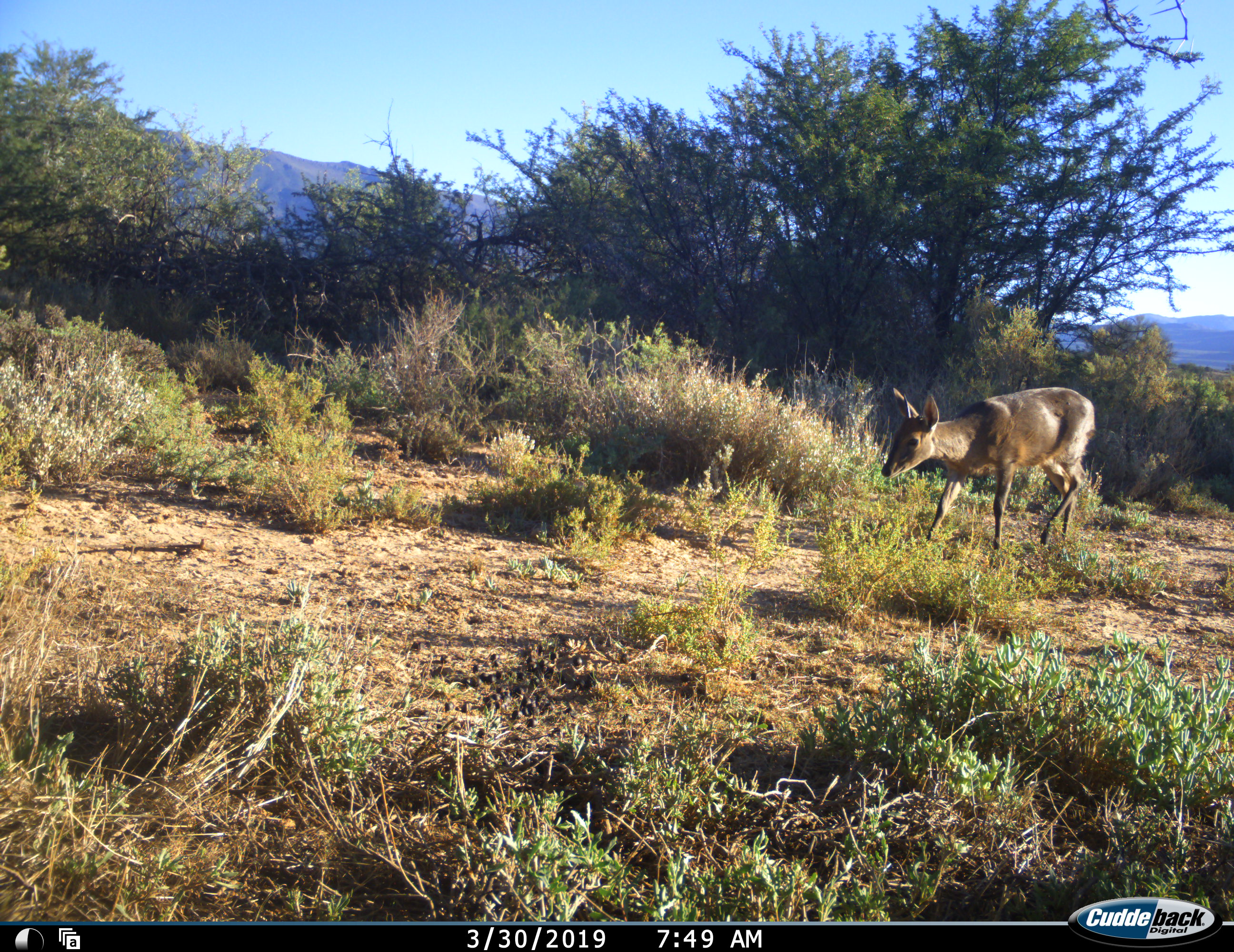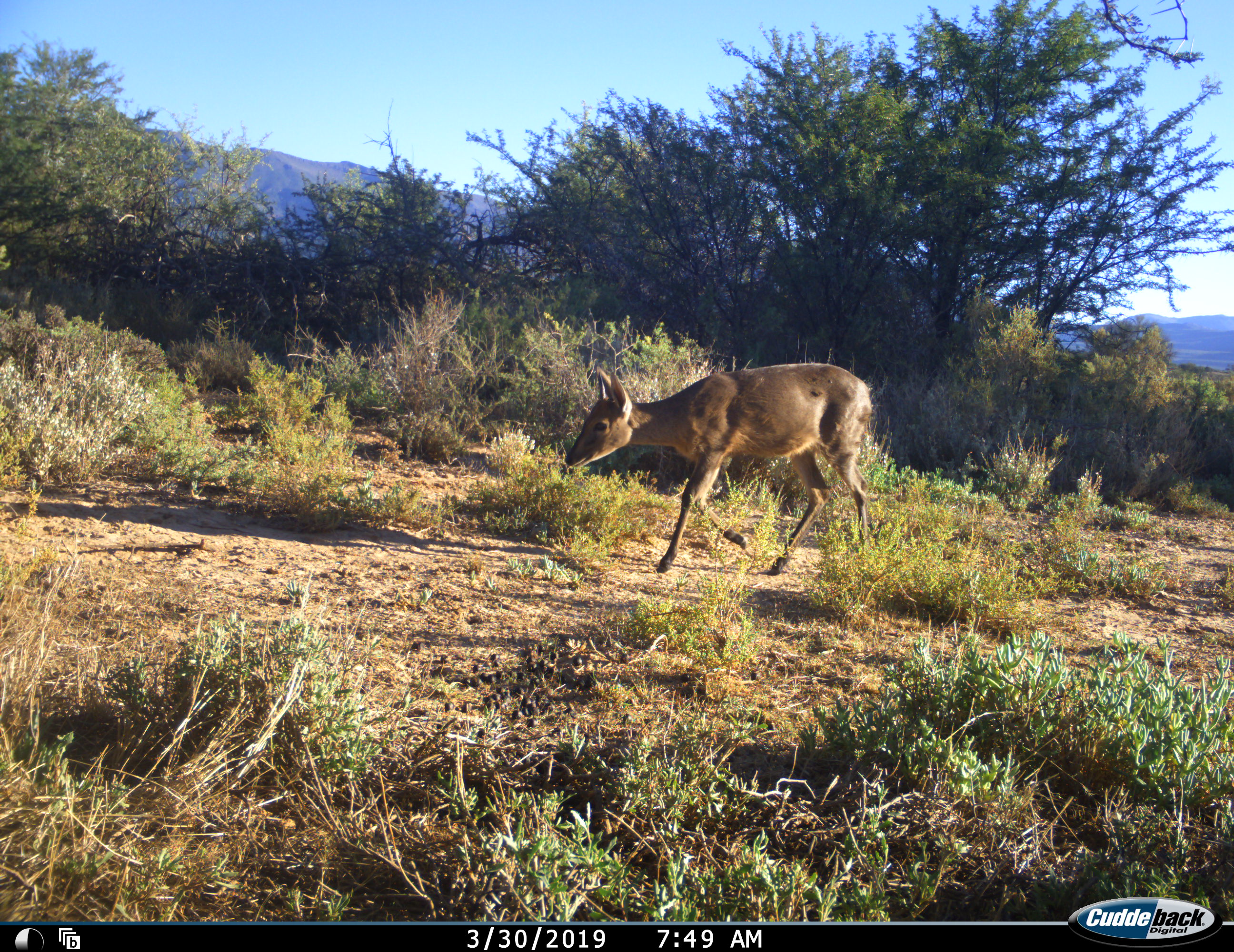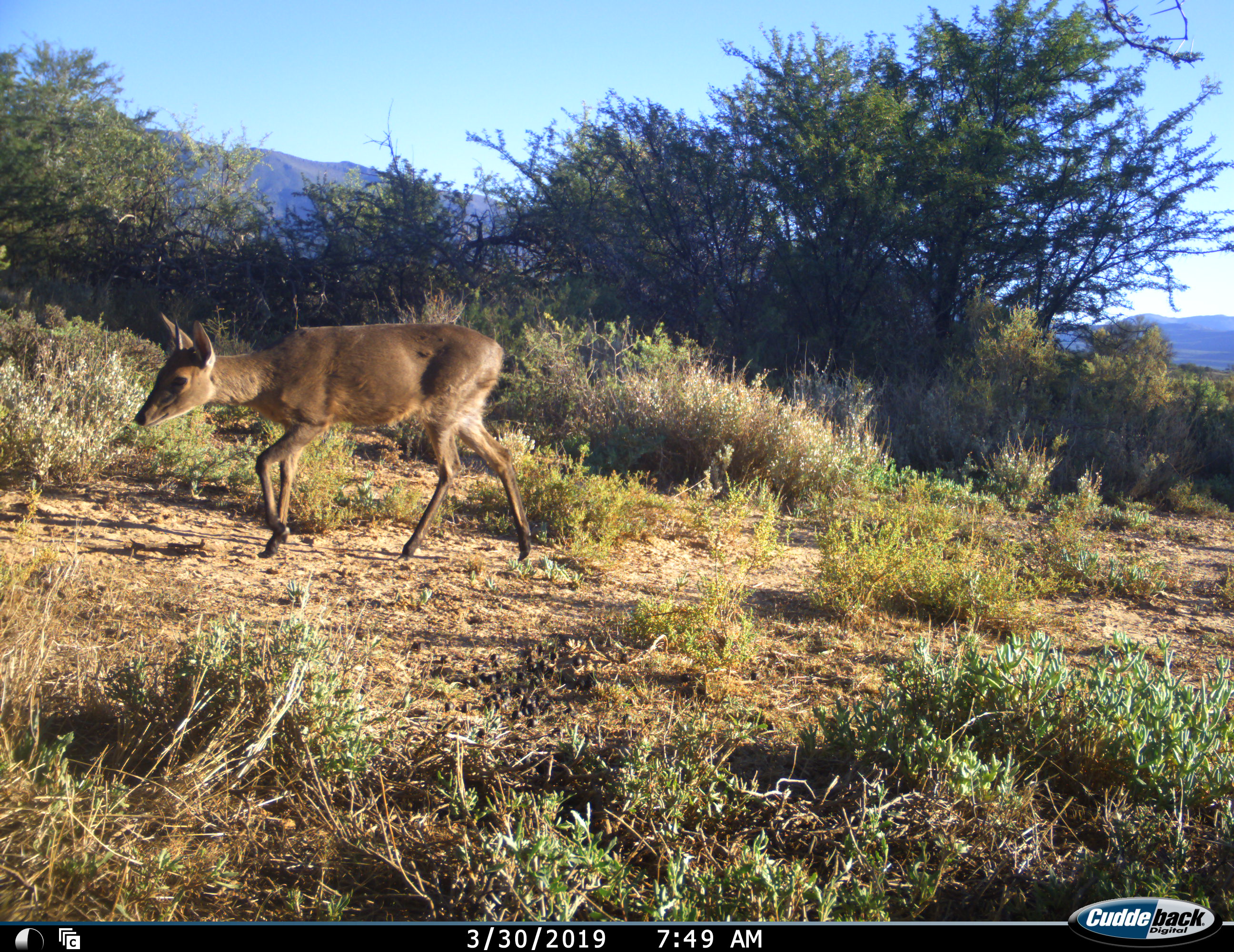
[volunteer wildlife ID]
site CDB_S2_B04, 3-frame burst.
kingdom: Animalia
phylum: Chordata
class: Mammalia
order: Artiodactyla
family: Bovidae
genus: Sylvicapra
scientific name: Sylvicapra grimmia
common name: common duiker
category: duikercommongrey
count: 1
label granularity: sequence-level